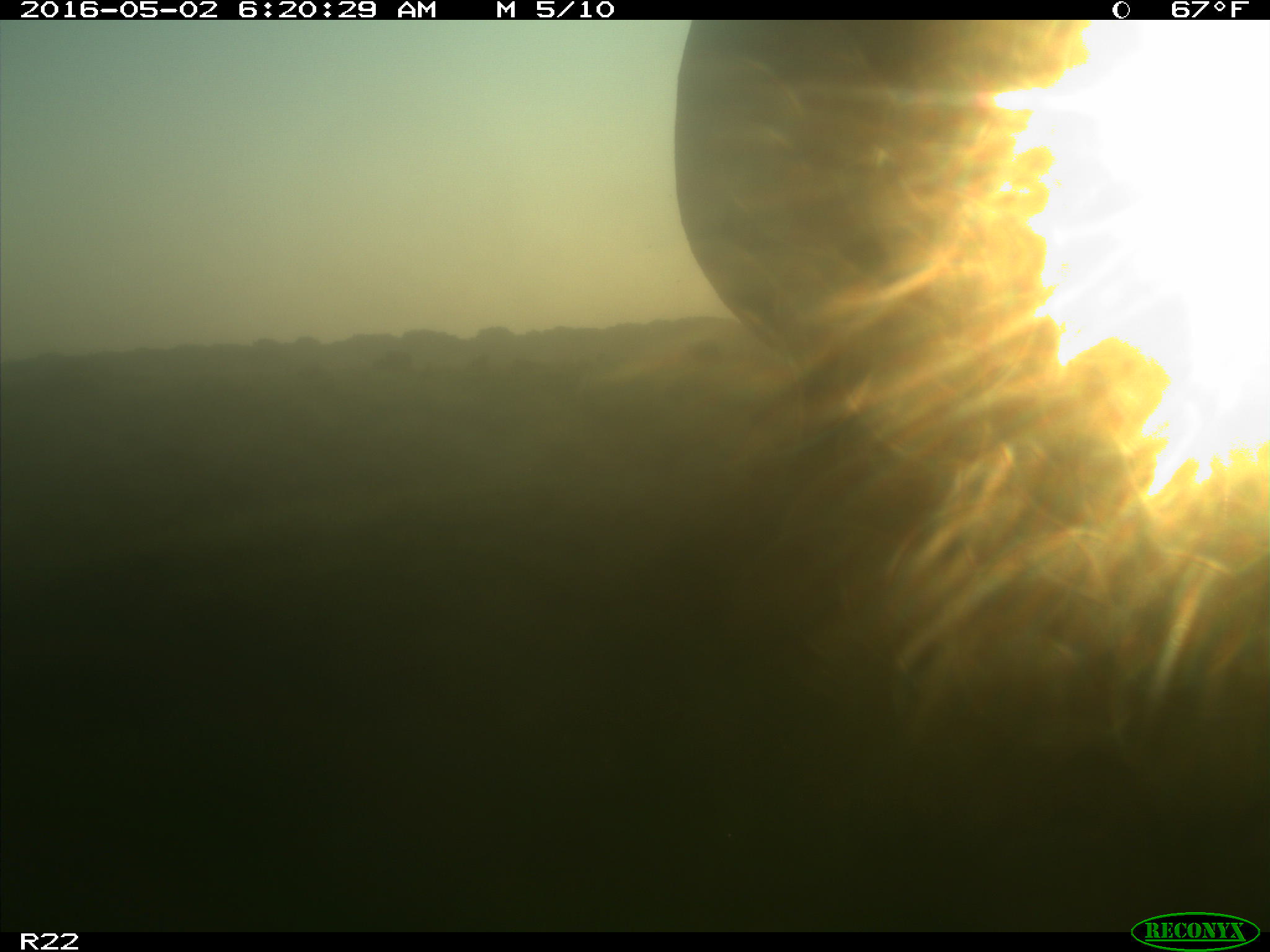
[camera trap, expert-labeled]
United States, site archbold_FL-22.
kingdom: Animalia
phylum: Chordata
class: Mammalia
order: Artiodactyla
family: Bovidae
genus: Bos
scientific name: Bos taurus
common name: domestic cow